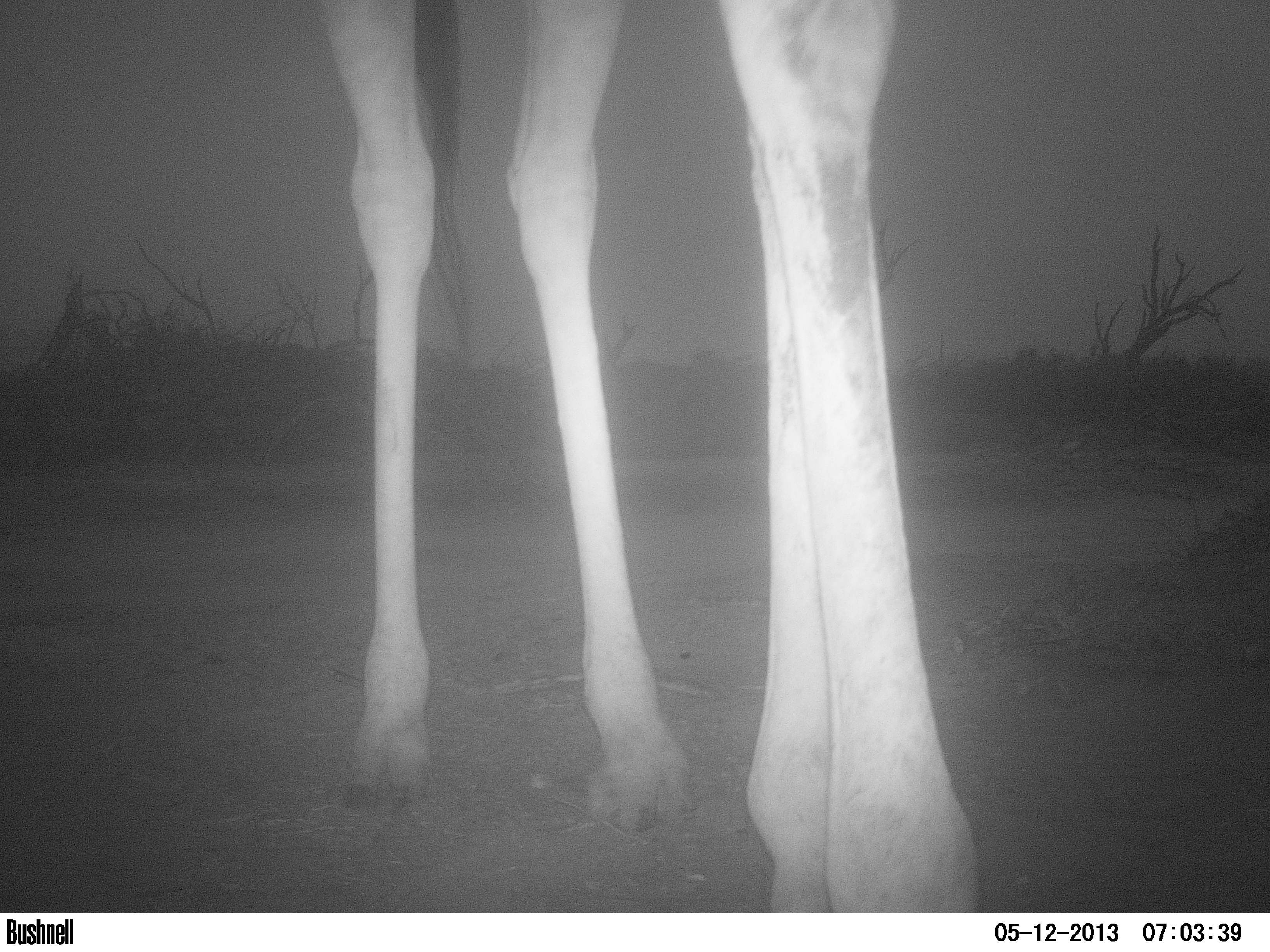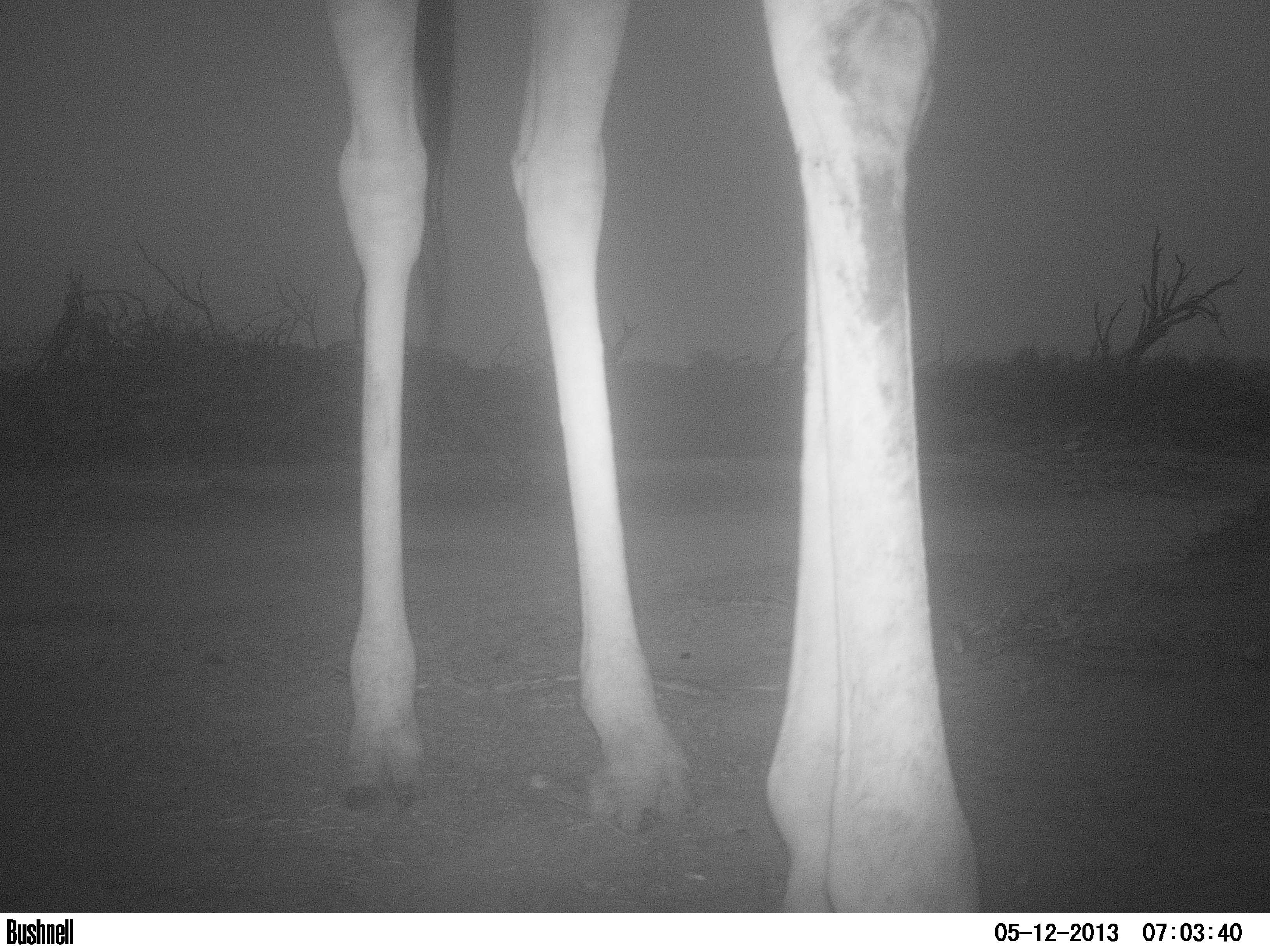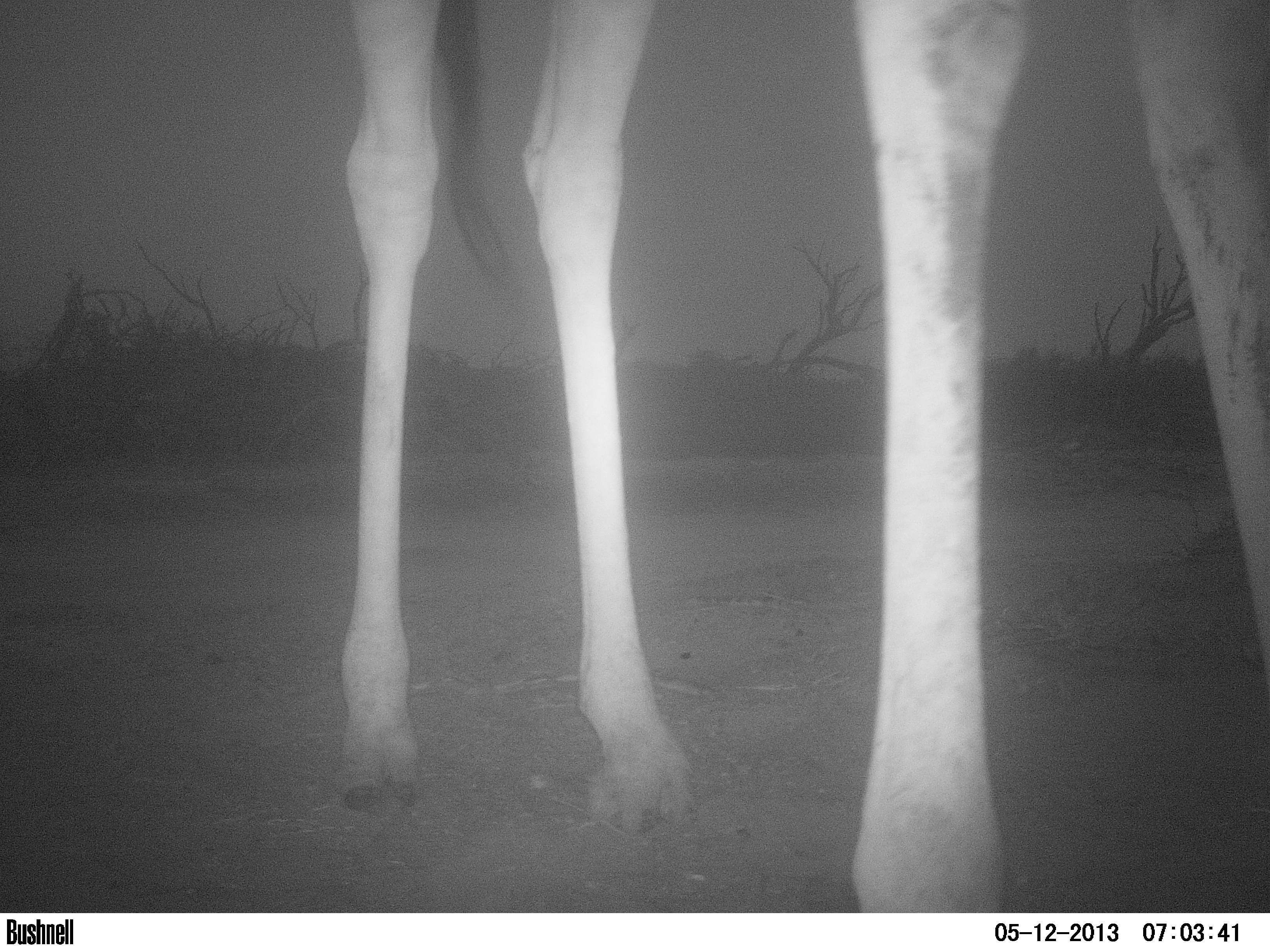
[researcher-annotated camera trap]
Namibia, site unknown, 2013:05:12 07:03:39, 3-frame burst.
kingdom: Animalia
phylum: Chordata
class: Mammalia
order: Artiodactyla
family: Giraffidae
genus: Giraffa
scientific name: Giraffa camelopardalis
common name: giraffe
Giraffa camelopardalis (giraffe).